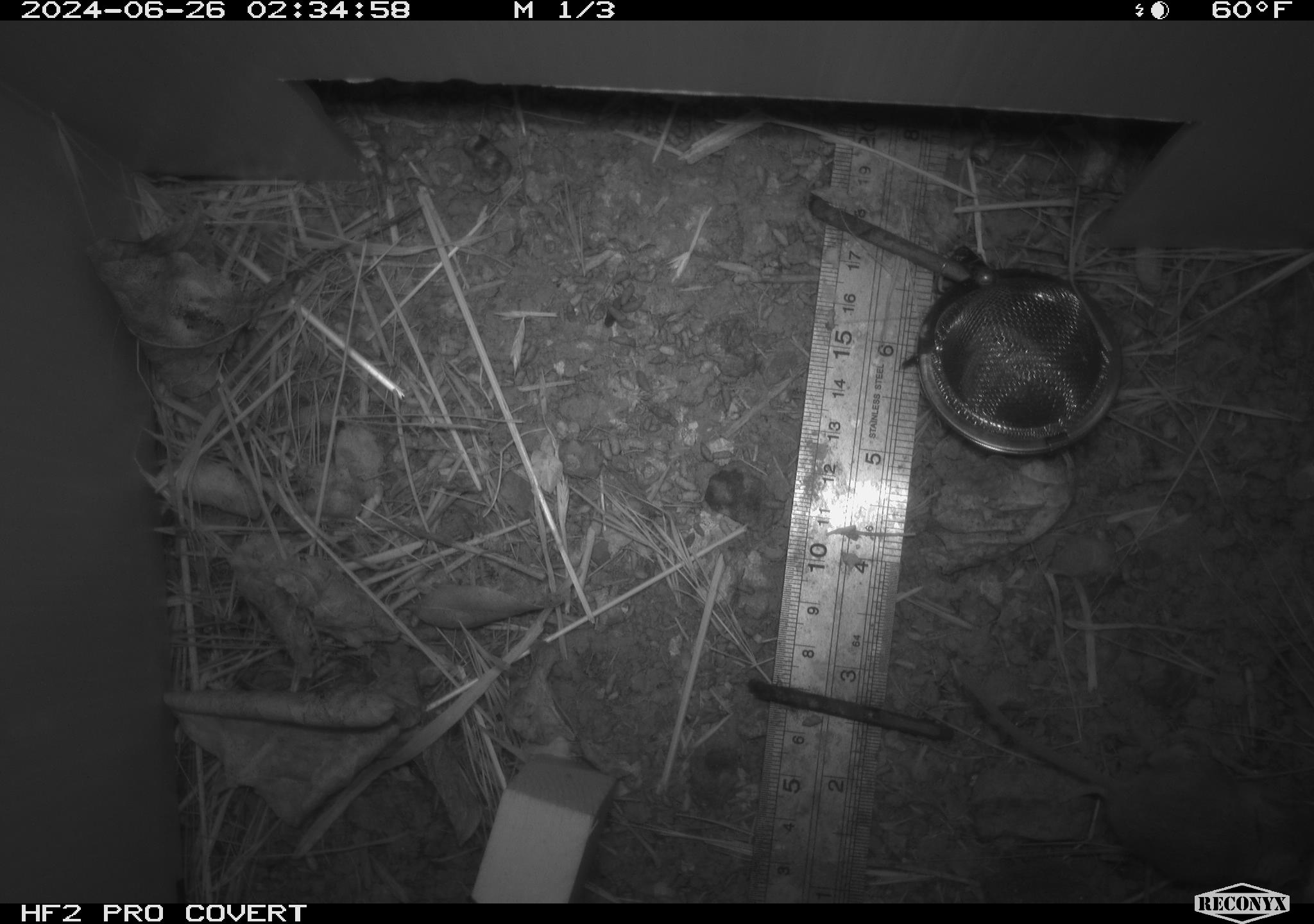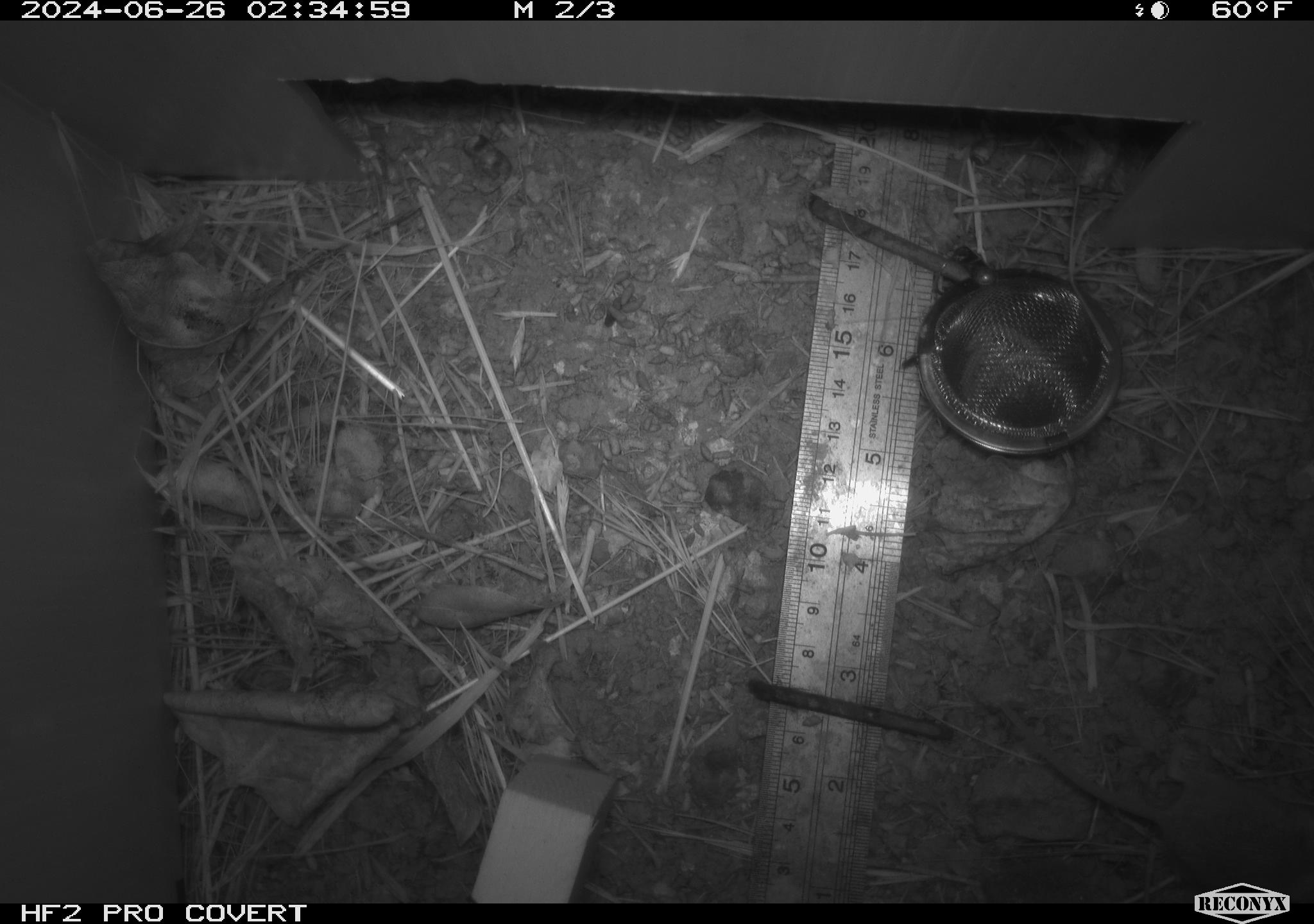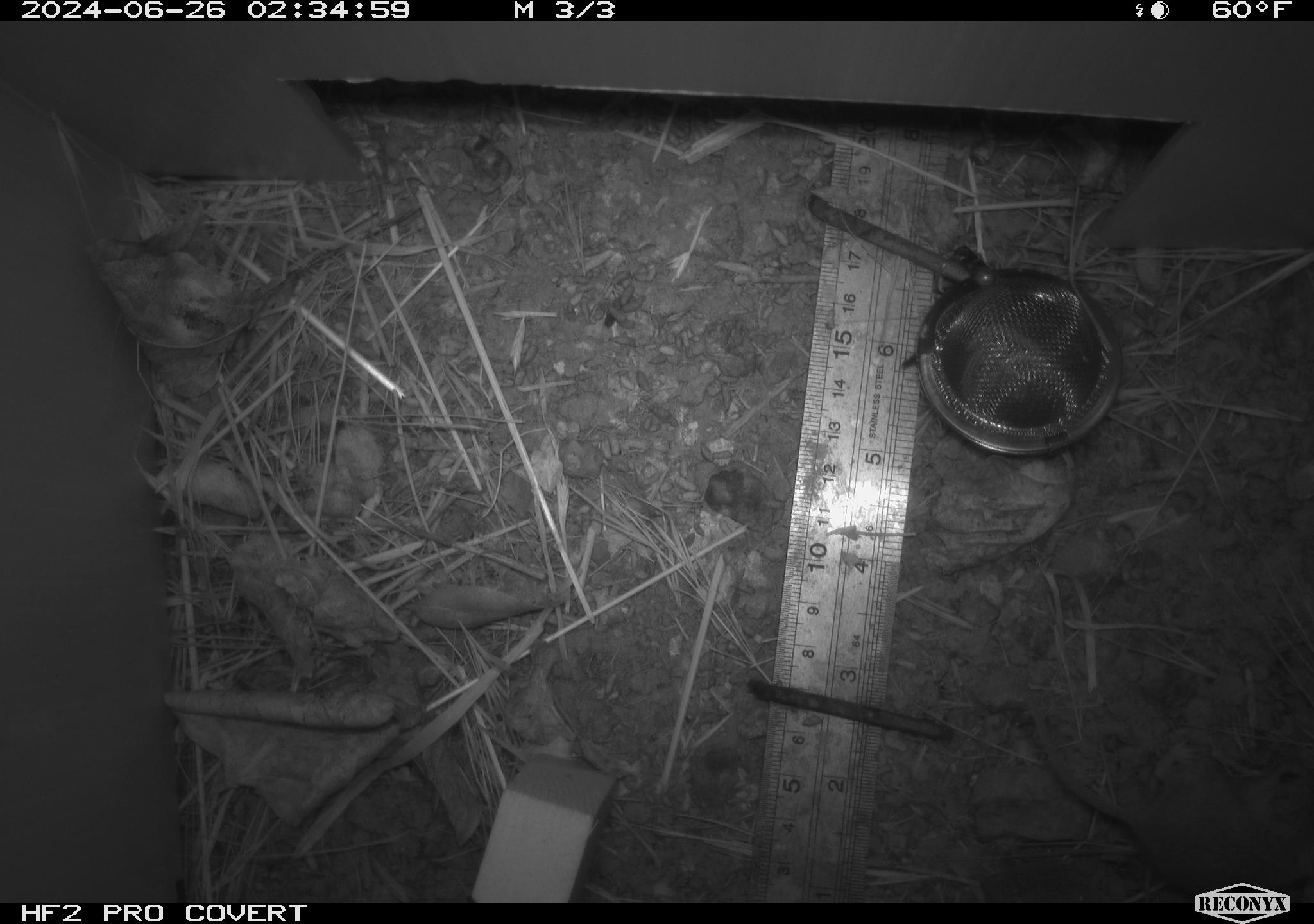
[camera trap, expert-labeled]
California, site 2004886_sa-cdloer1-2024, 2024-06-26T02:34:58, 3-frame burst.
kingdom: Animalia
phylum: Chordata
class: Mammalia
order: Rodentia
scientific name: Rodentia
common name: mouse species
Mouse species (Rodentia).